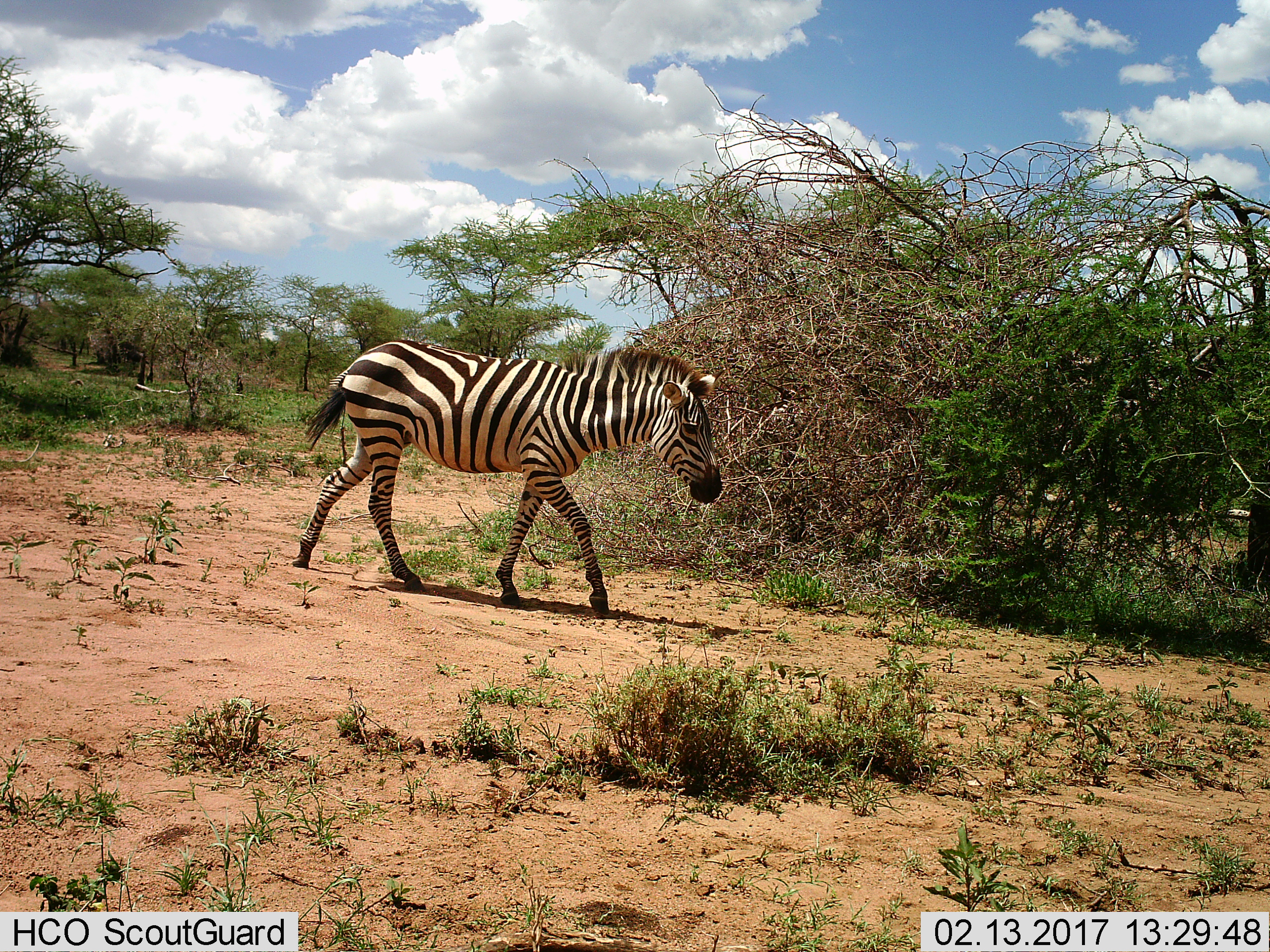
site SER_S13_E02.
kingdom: Animalia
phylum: Chordata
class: Mammalia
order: Perissodactyla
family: Equidae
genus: Equus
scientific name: Equus quagga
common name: plains zebra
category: zebraplains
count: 1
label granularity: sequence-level